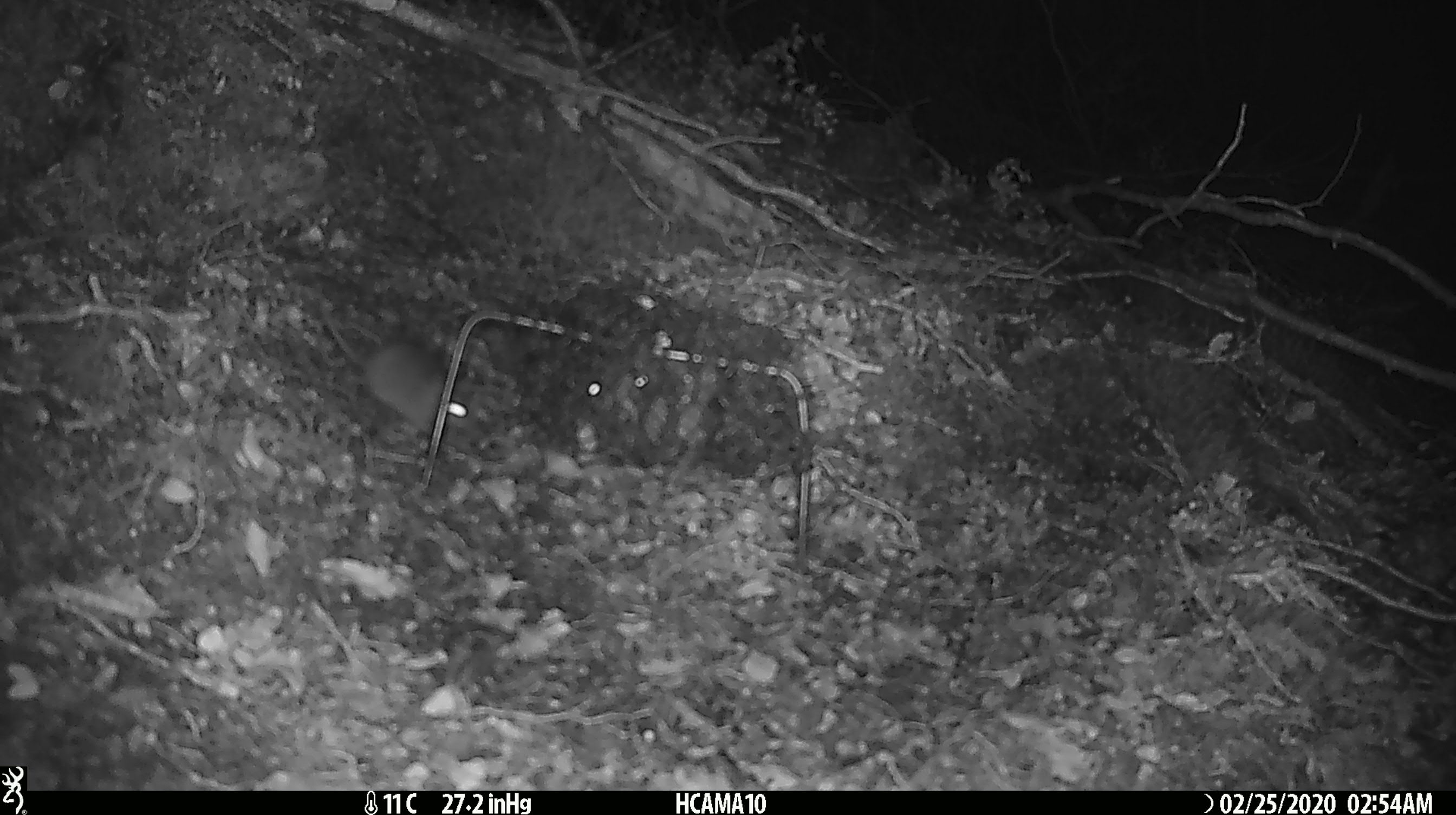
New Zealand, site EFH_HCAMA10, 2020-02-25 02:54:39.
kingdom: Animalia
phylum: Chordata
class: Mammalia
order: Rodentia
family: Muridae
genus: Mus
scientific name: Mus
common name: mouse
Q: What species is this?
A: Mouse (Mus).